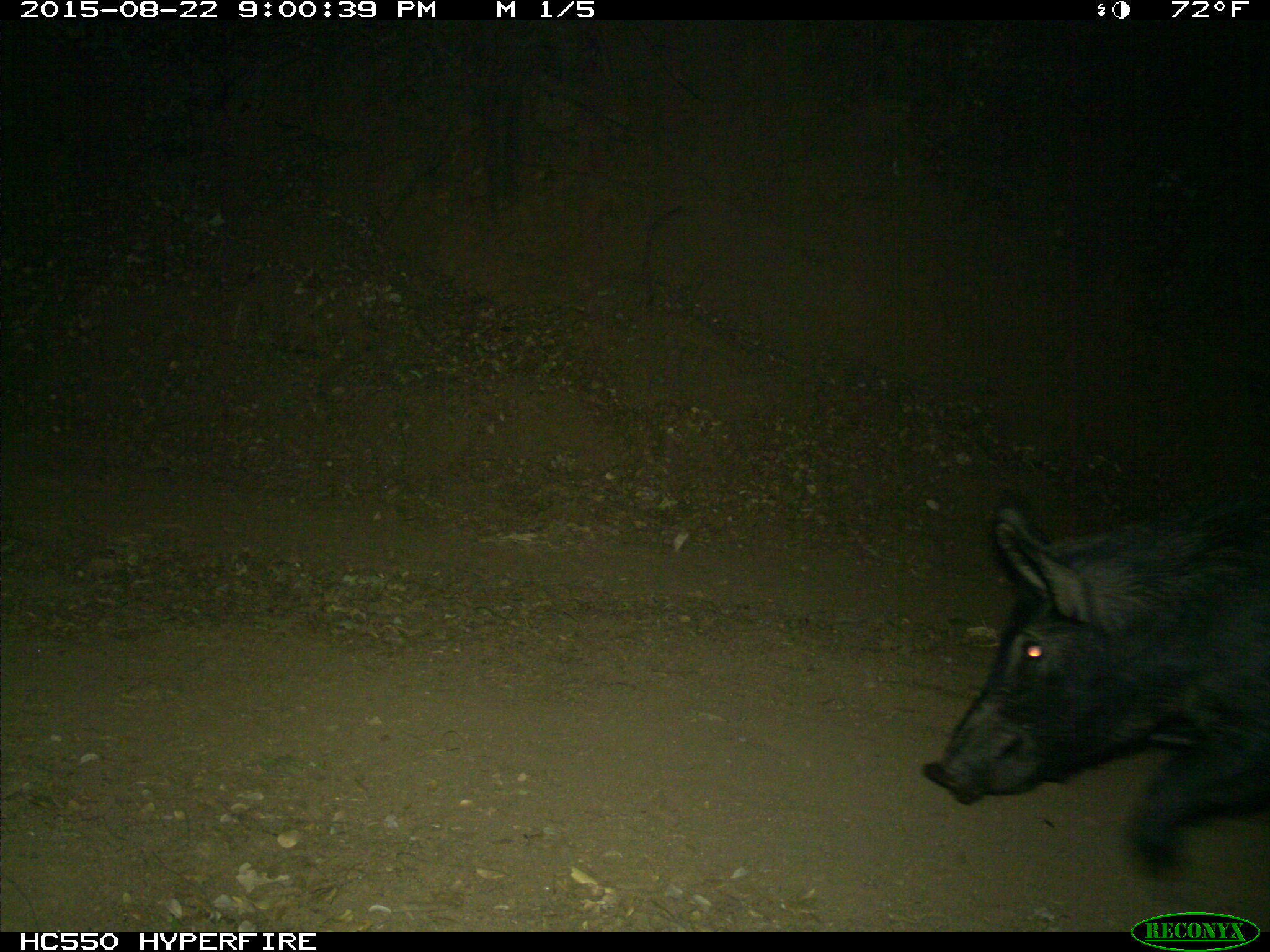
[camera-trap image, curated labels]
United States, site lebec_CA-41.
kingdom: Animalia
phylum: Chordata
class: Mammalia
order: Artiodactyla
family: Suidae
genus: Sus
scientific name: Sus scrofa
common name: wild boar